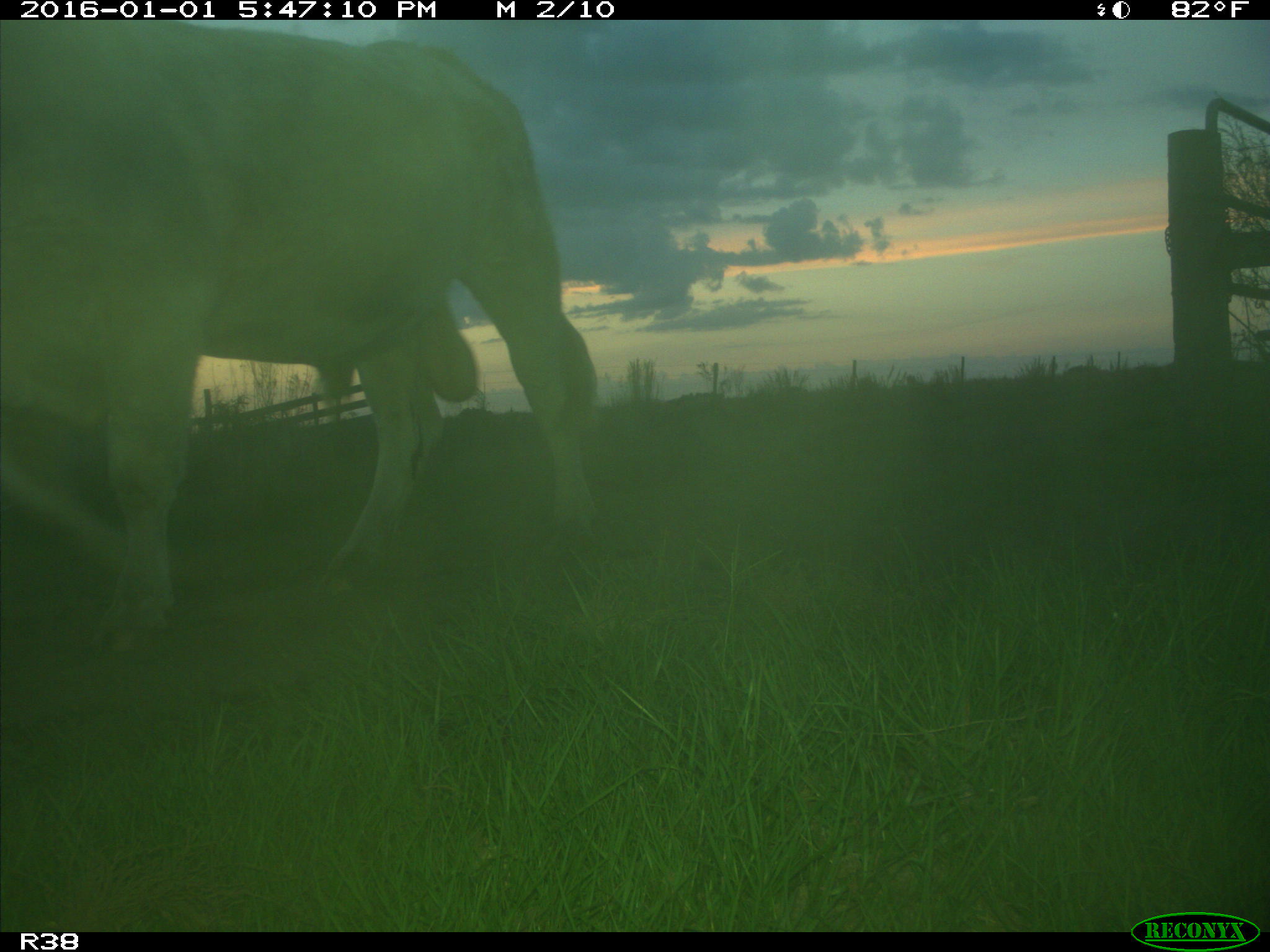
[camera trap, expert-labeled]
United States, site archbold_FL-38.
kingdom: Animalia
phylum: Chordata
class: Mammalia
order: Artiodactyla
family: Bovidae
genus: Bos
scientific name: Bos taurus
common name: domestic cow